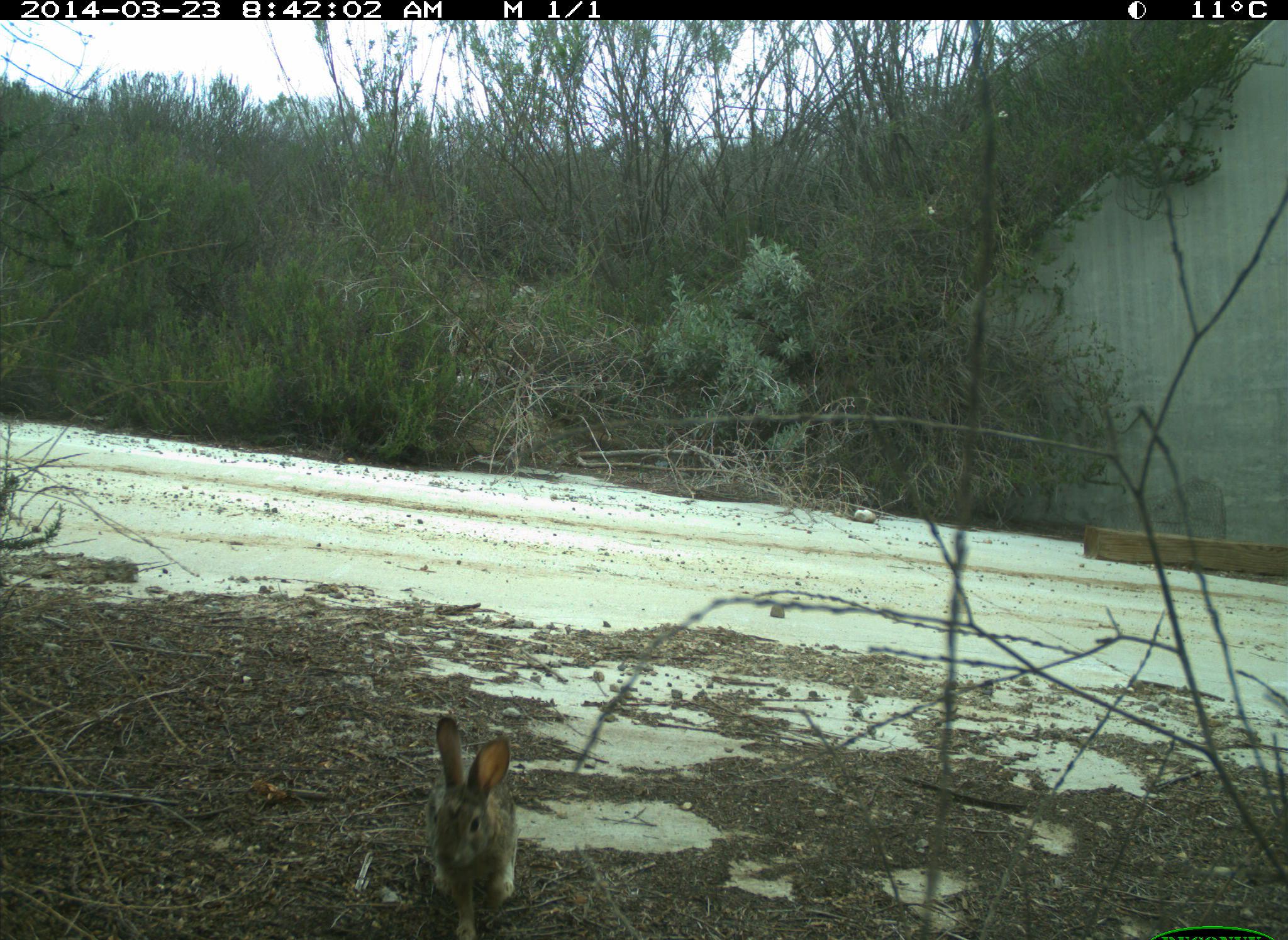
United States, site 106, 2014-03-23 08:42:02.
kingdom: Animalia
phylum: Chordata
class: Mammalia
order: Lagomorpha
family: Leporidae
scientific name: Leporidae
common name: rabbits and hares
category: rabbit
Rabbit (rabbits and hares) (Leporidae).